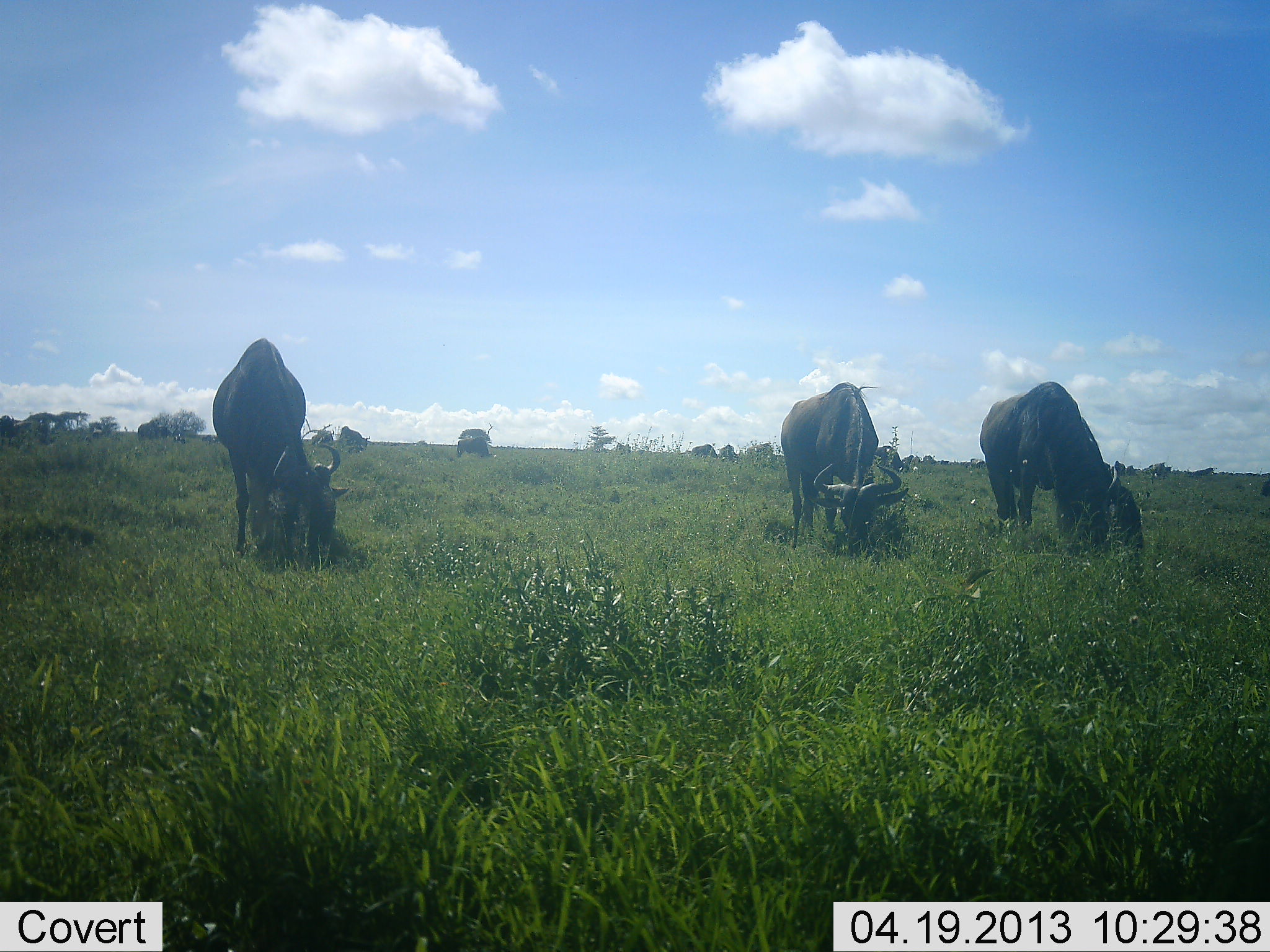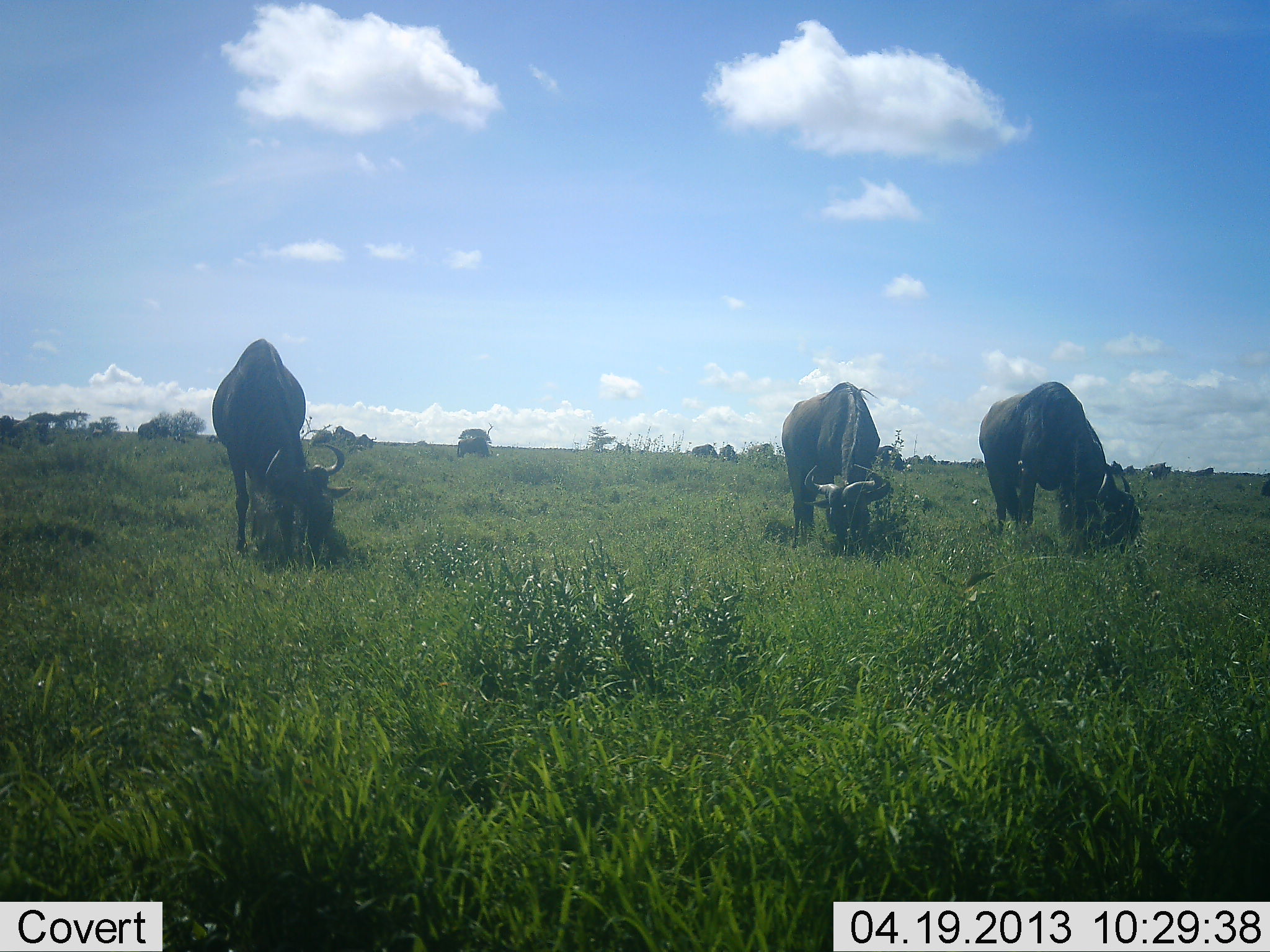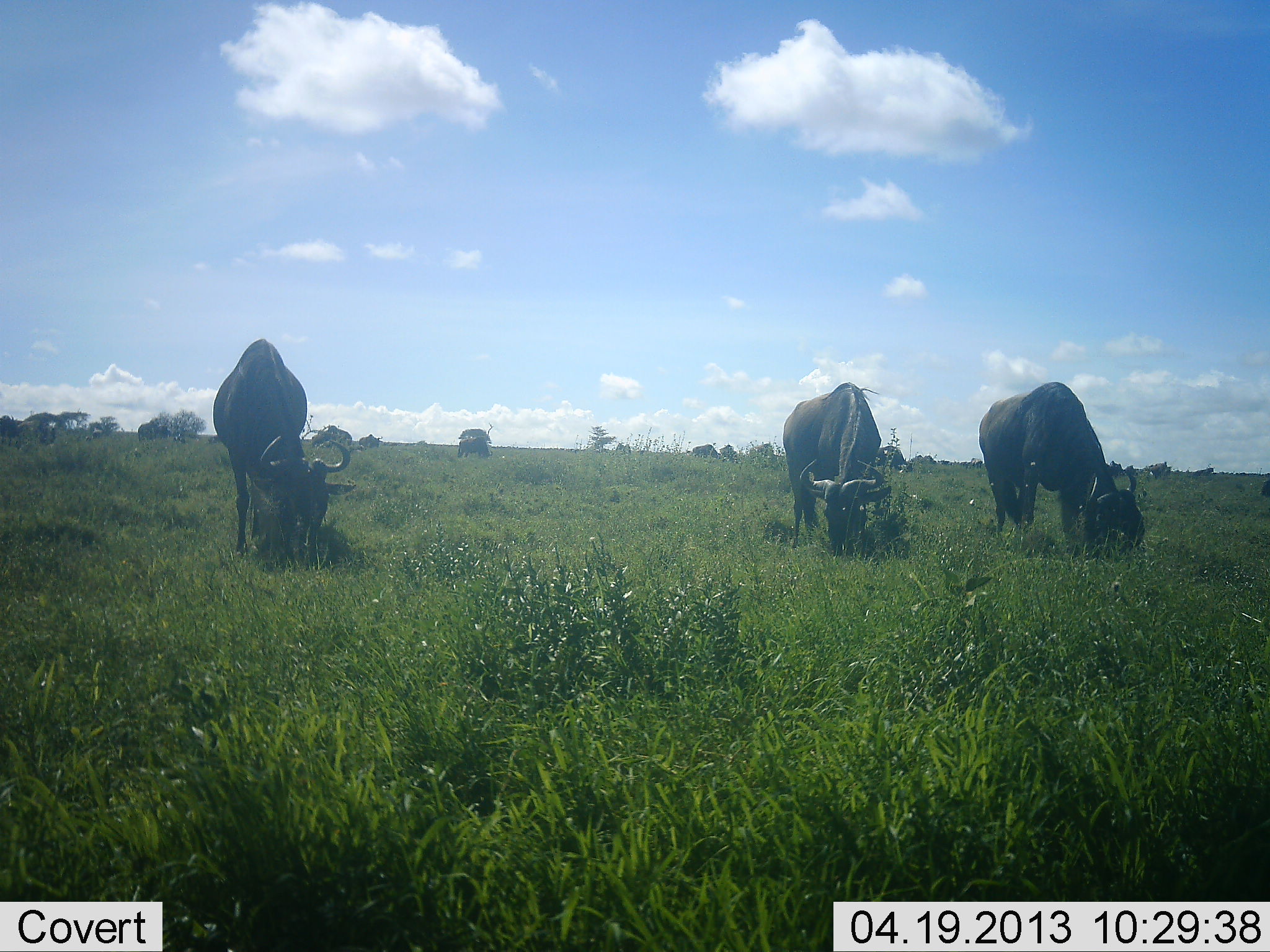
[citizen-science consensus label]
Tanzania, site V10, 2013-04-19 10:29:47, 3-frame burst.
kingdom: Animalia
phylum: Chordata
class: Mammalia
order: Artiodactyla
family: Bovidae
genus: Connochaetes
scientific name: Connochaetes taurinus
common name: blue wildebeest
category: wildebeest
Wildebeest (blue wildebeest) (Connochaetes taurinus), count 3. Behavior (volunteer vote fractions): standing 24%, resting 4%, moving 8%, interacting 4%. Young present (vote fraction): 0%. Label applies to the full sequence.